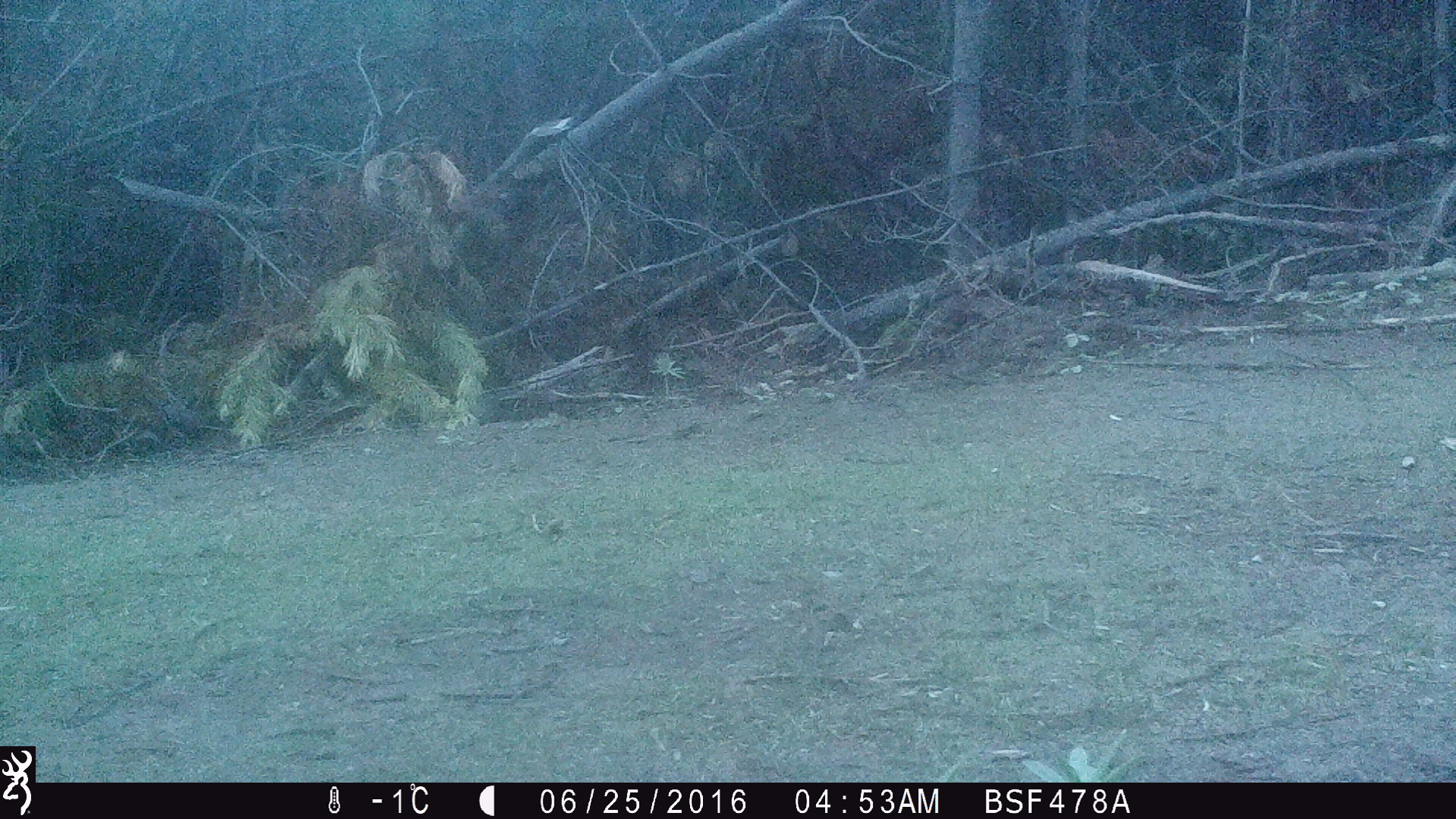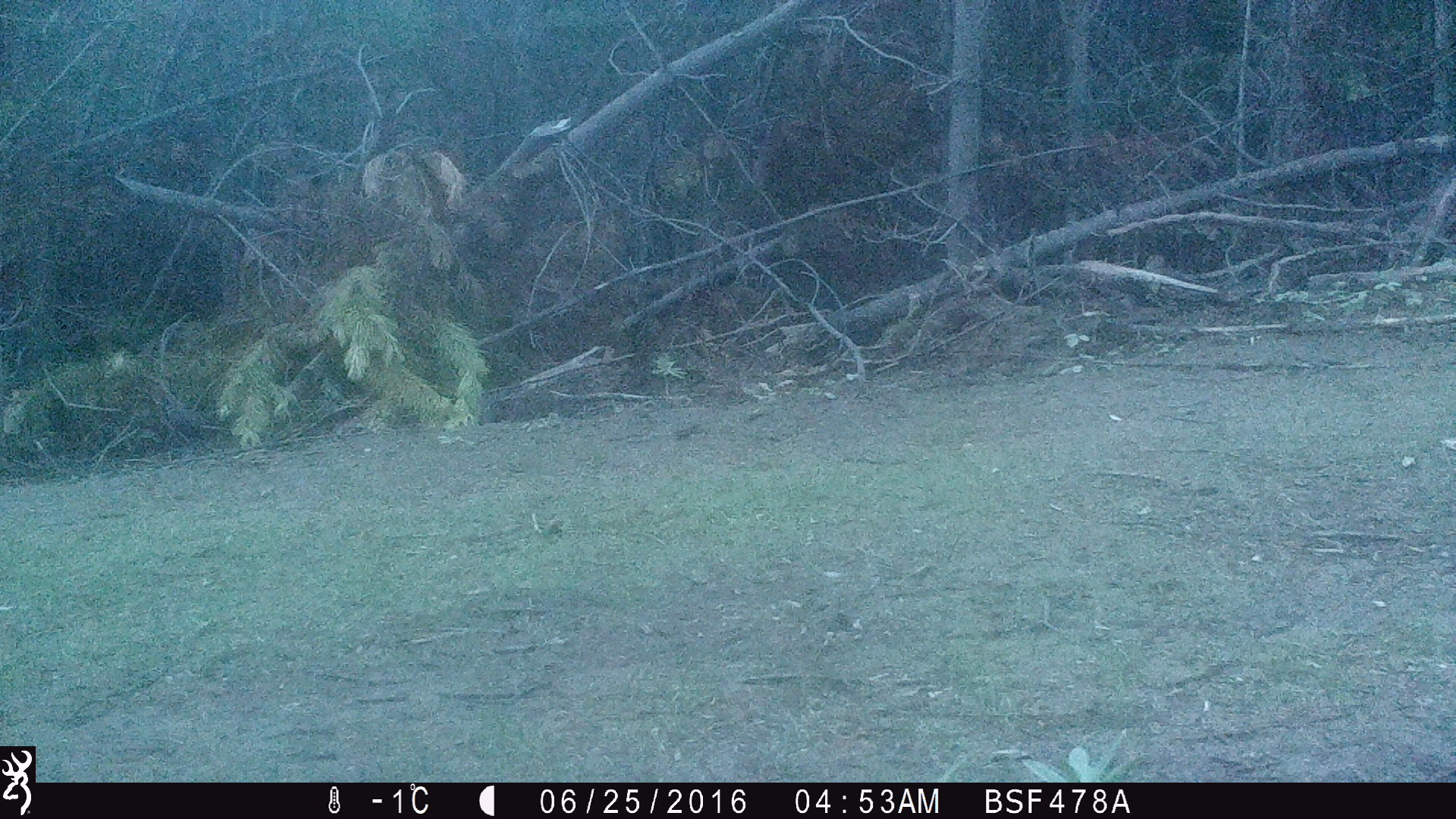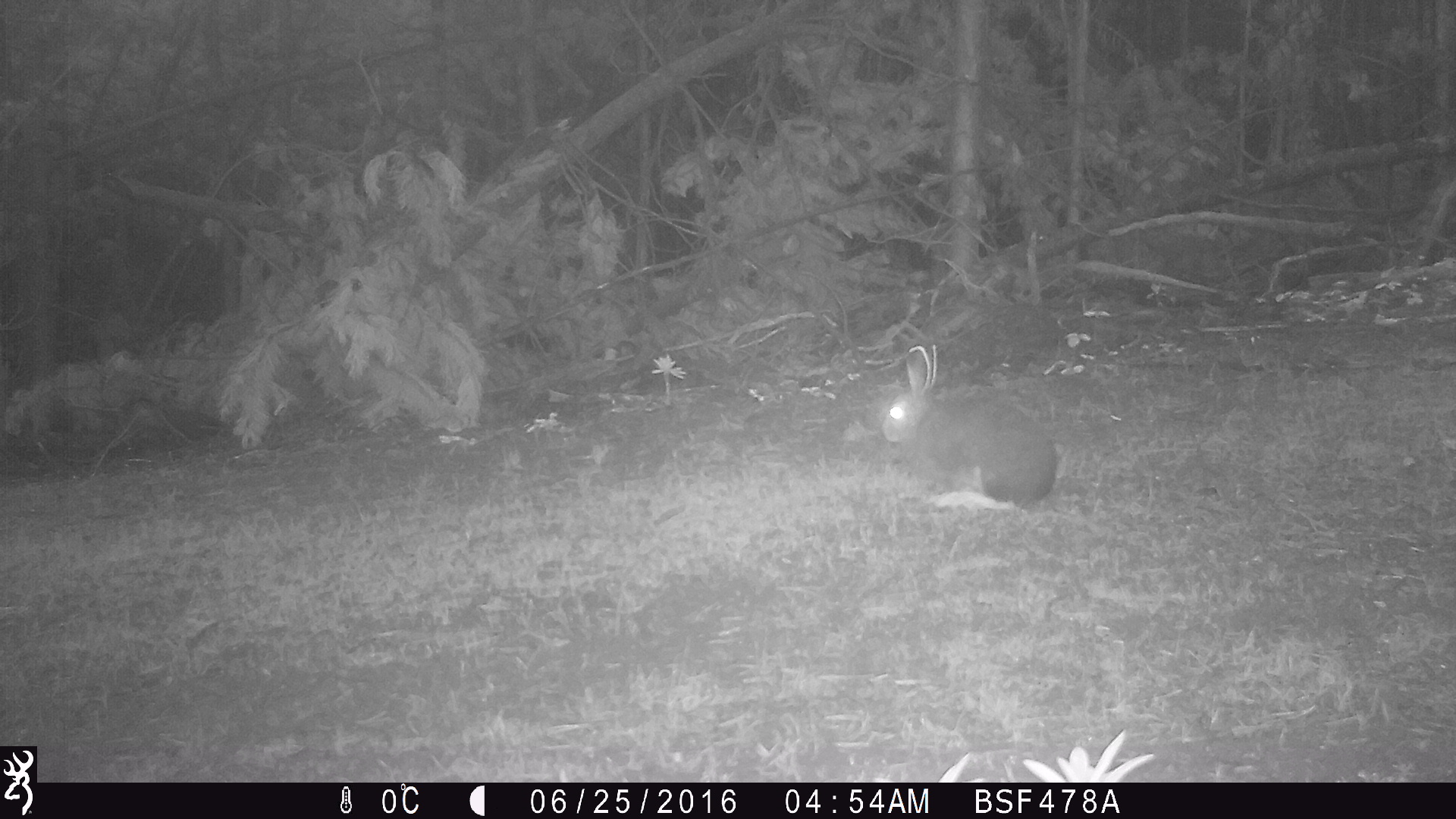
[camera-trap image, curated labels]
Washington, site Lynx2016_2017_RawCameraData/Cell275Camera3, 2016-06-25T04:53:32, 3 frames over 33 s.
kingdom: Animalia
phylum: Chordata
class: Mammalia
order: Lagomorpha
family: Leporidae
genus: Lepus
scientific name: Lepus americanus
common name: snowshoe hare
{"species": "Lepus americanus (snowshoe hare)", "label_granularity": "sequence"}